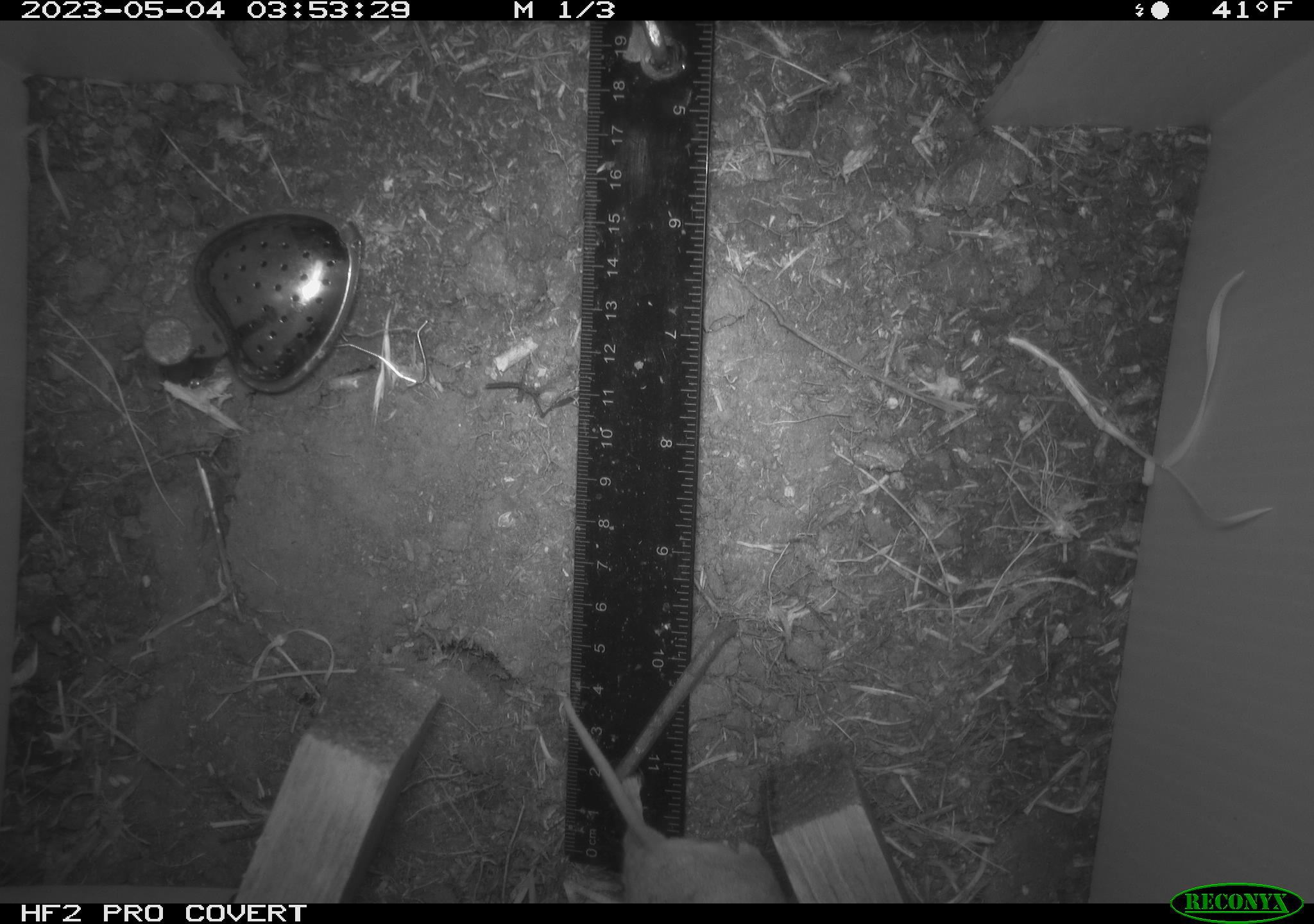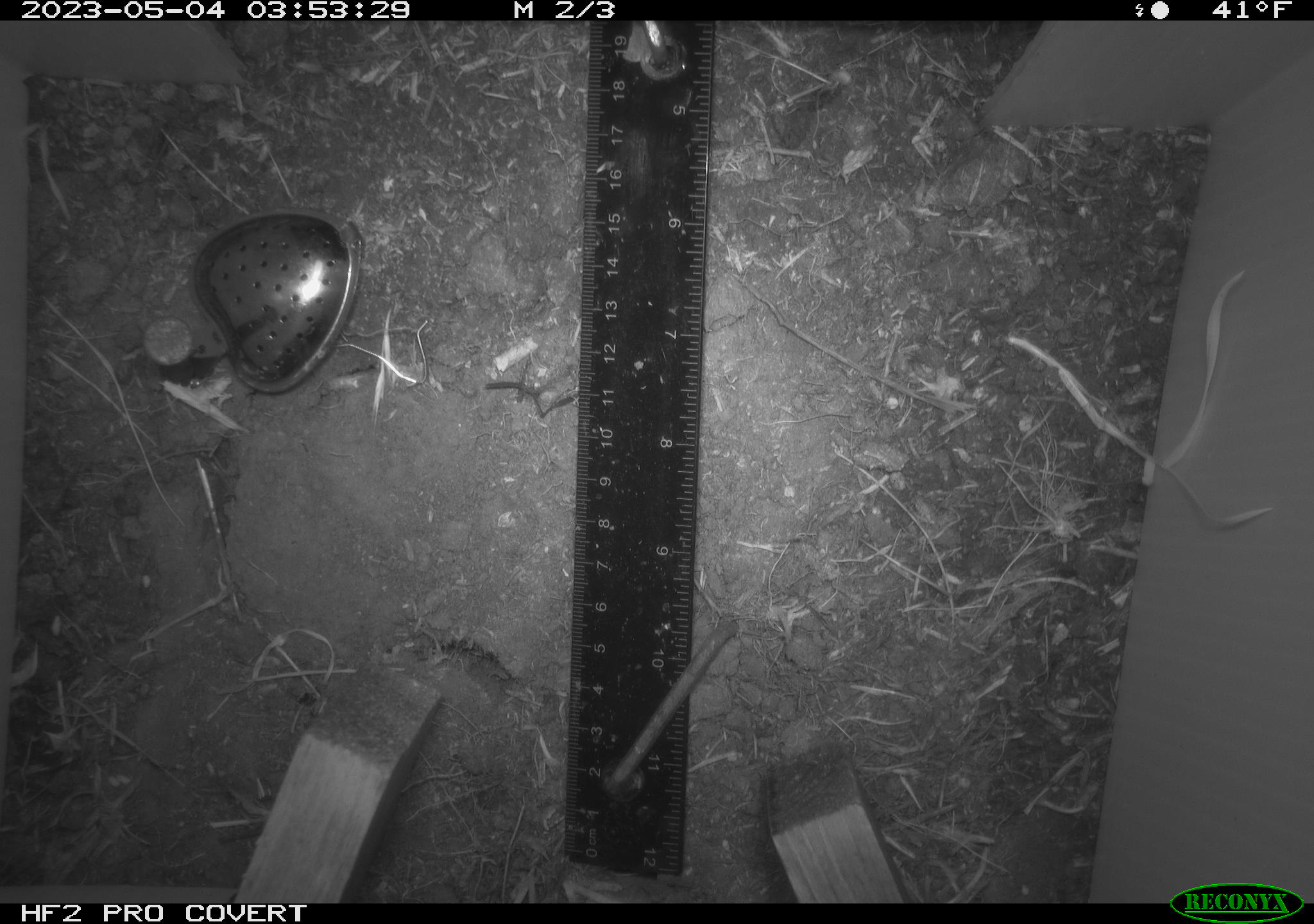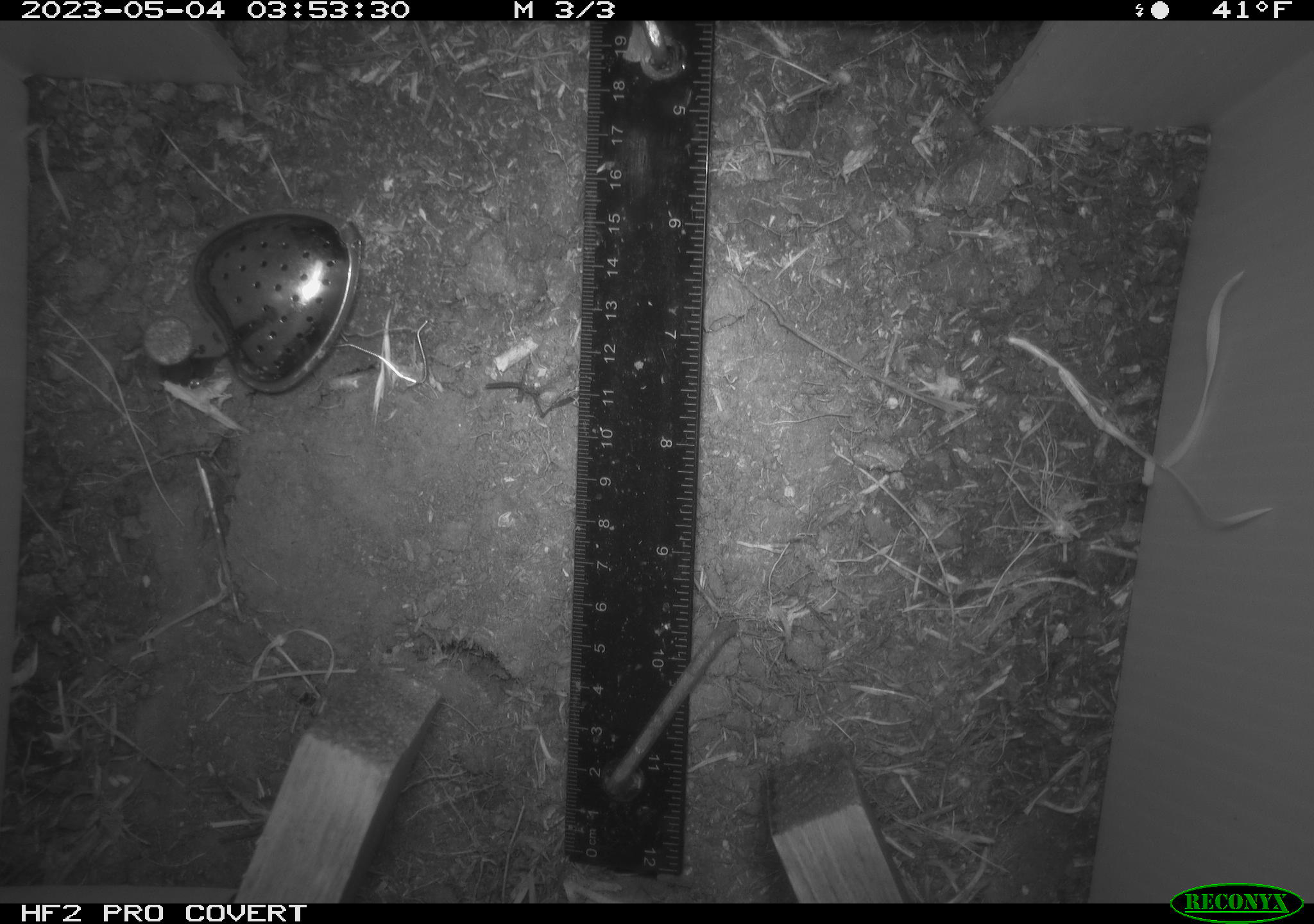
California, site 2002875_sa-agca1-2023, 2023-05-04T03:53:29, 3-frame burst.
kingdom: Animalia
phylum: Chordata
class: Mammalia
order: Rodentia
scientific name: Rodentia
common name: mouse species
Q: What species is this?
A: Mouse species (Rodentia).